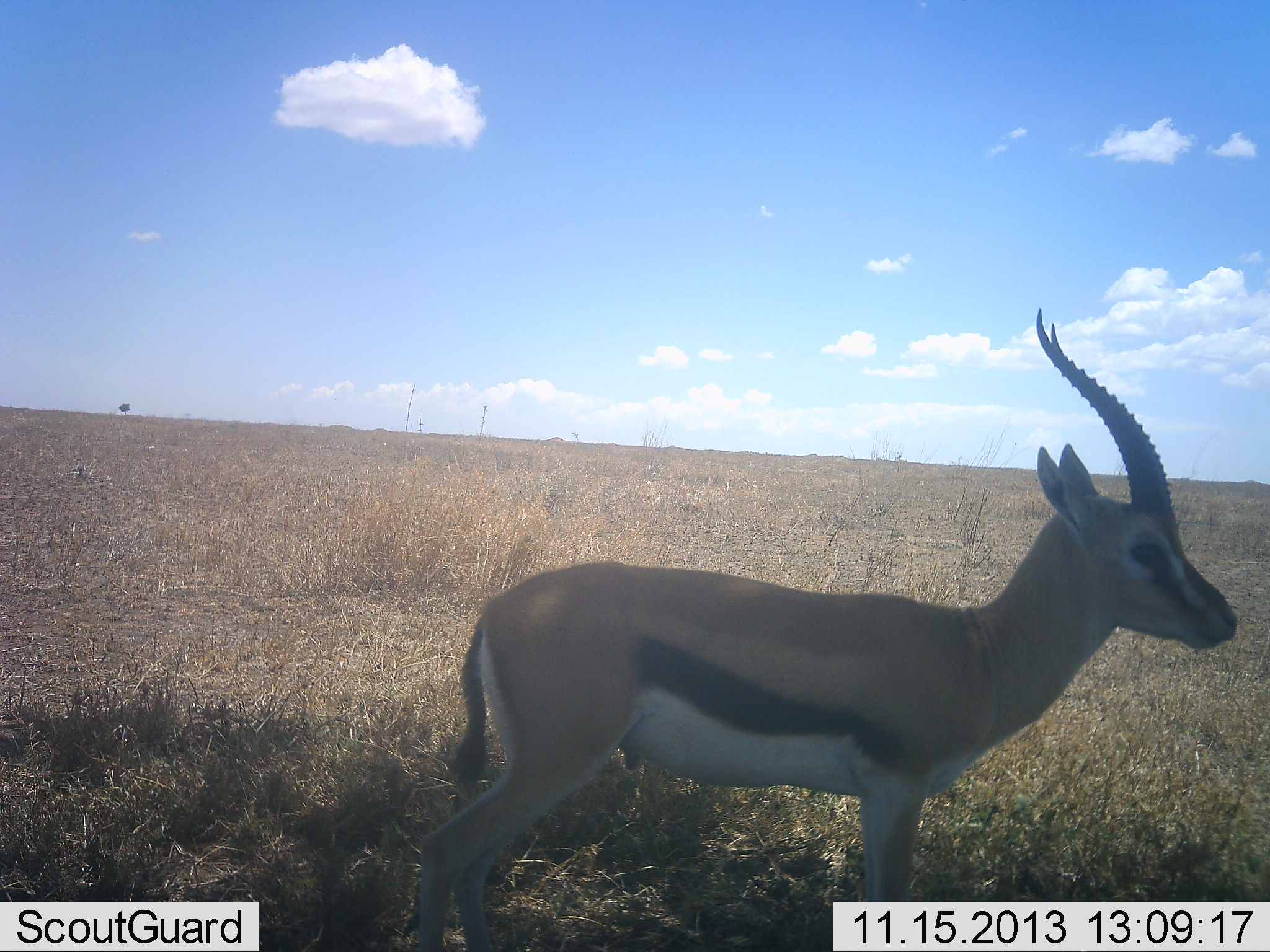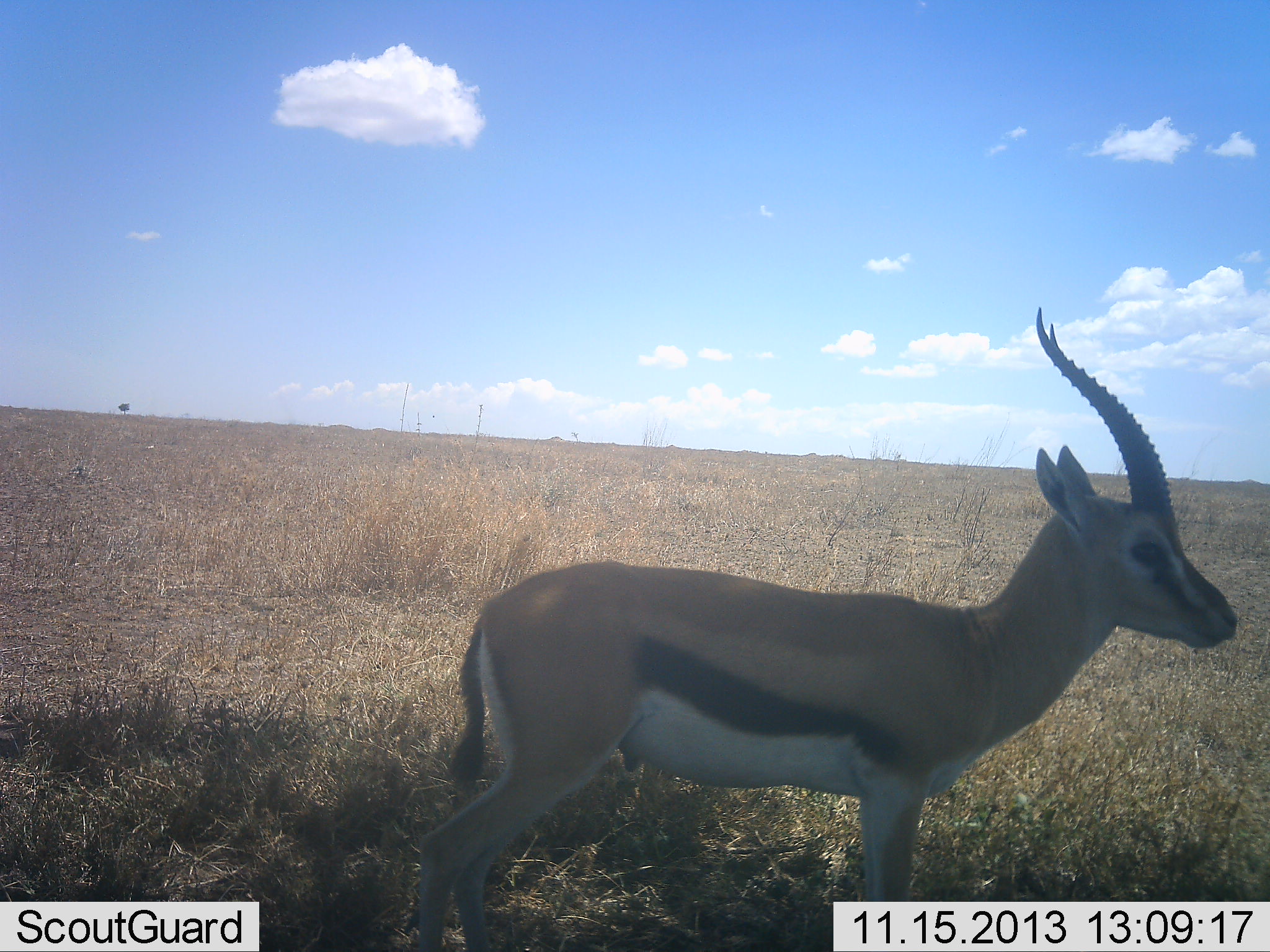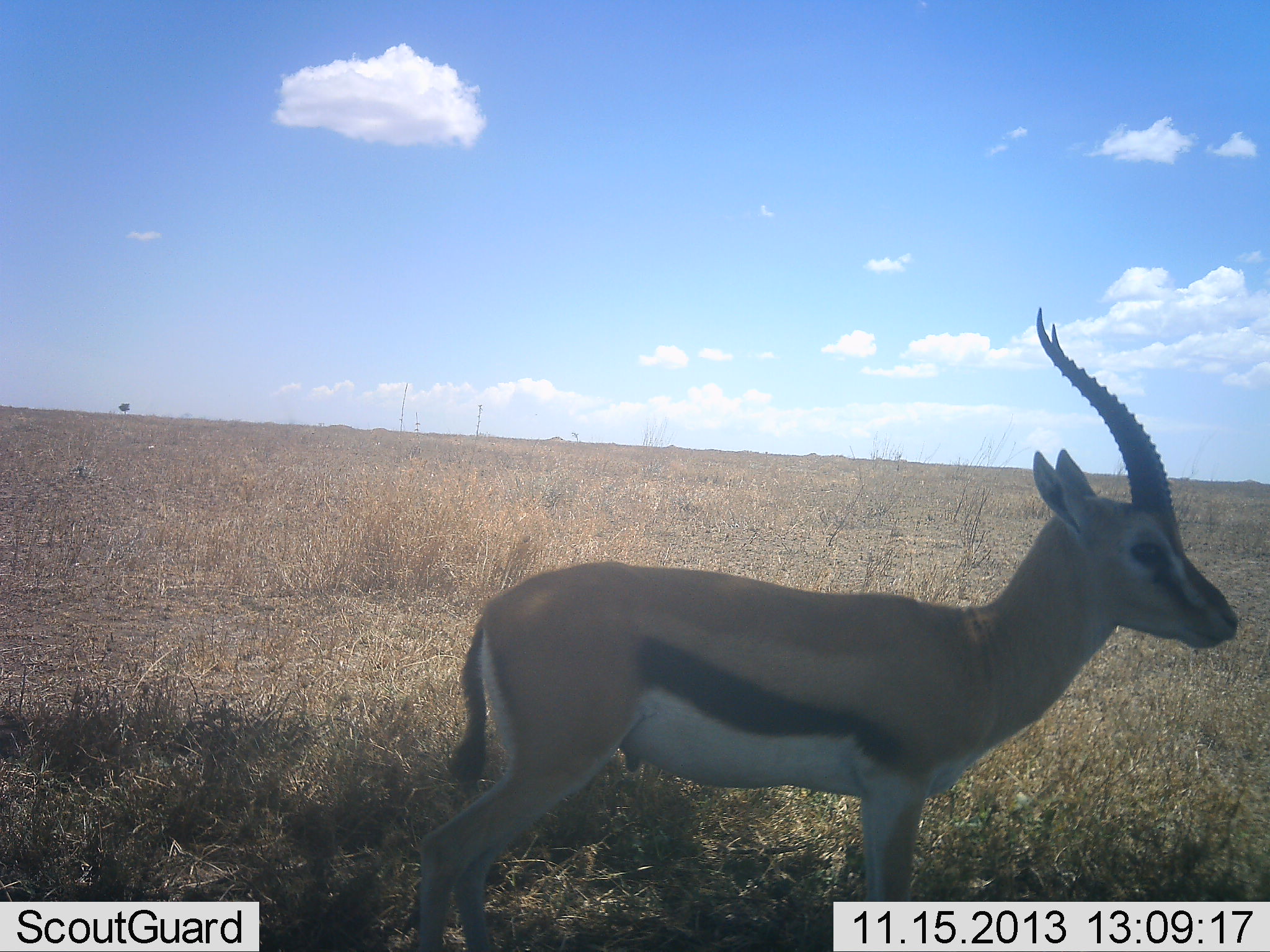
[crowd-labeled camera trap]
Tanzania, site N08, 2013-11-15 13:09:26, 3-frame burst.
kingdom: Animalia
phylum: Chordata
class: Mammalia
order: Artiodactyla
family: Bovidae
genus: Eudorcas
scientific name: Eudorcas thomsonii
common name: thomson's gazelle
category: gazellethomsons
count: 1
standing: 100%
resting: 0%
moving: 0%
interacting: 0%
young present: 0%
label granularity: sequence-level